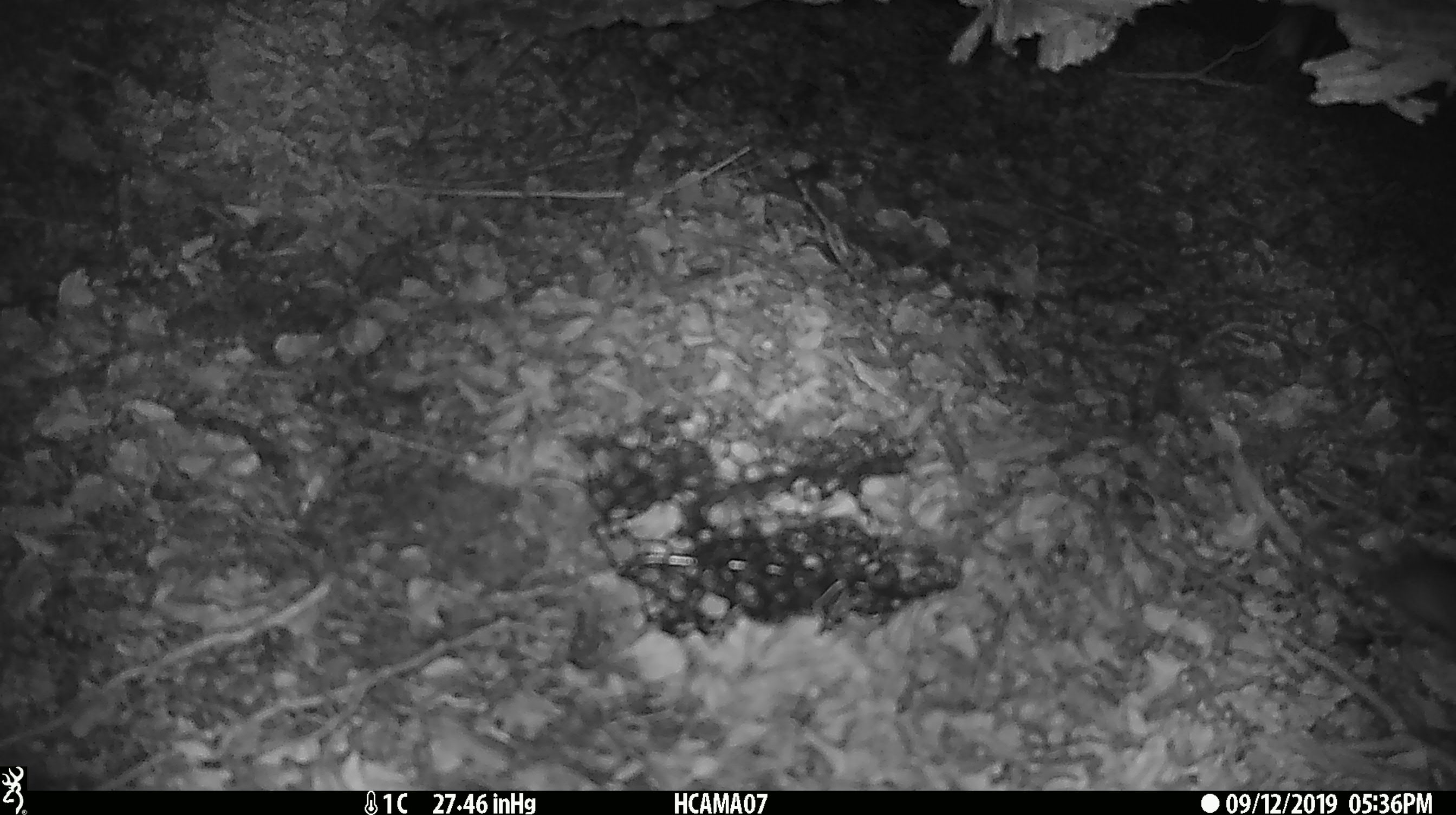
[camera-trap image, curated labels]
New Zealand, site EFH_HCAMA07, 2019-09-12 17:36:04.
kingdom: Animalia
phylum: Chordata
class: Mammalia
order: Rodentia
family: Muridae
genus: Mus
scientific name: Mus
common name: mouse